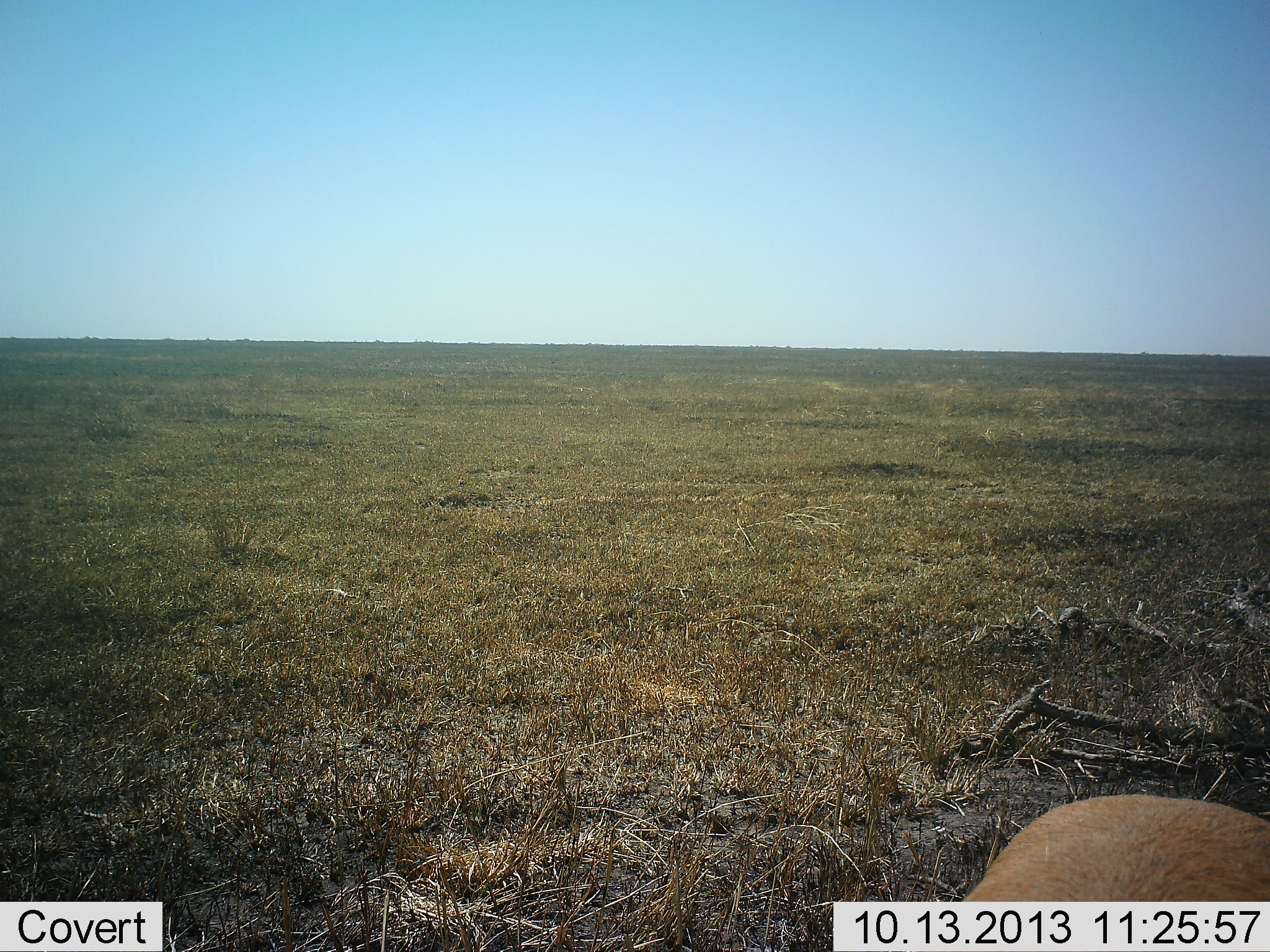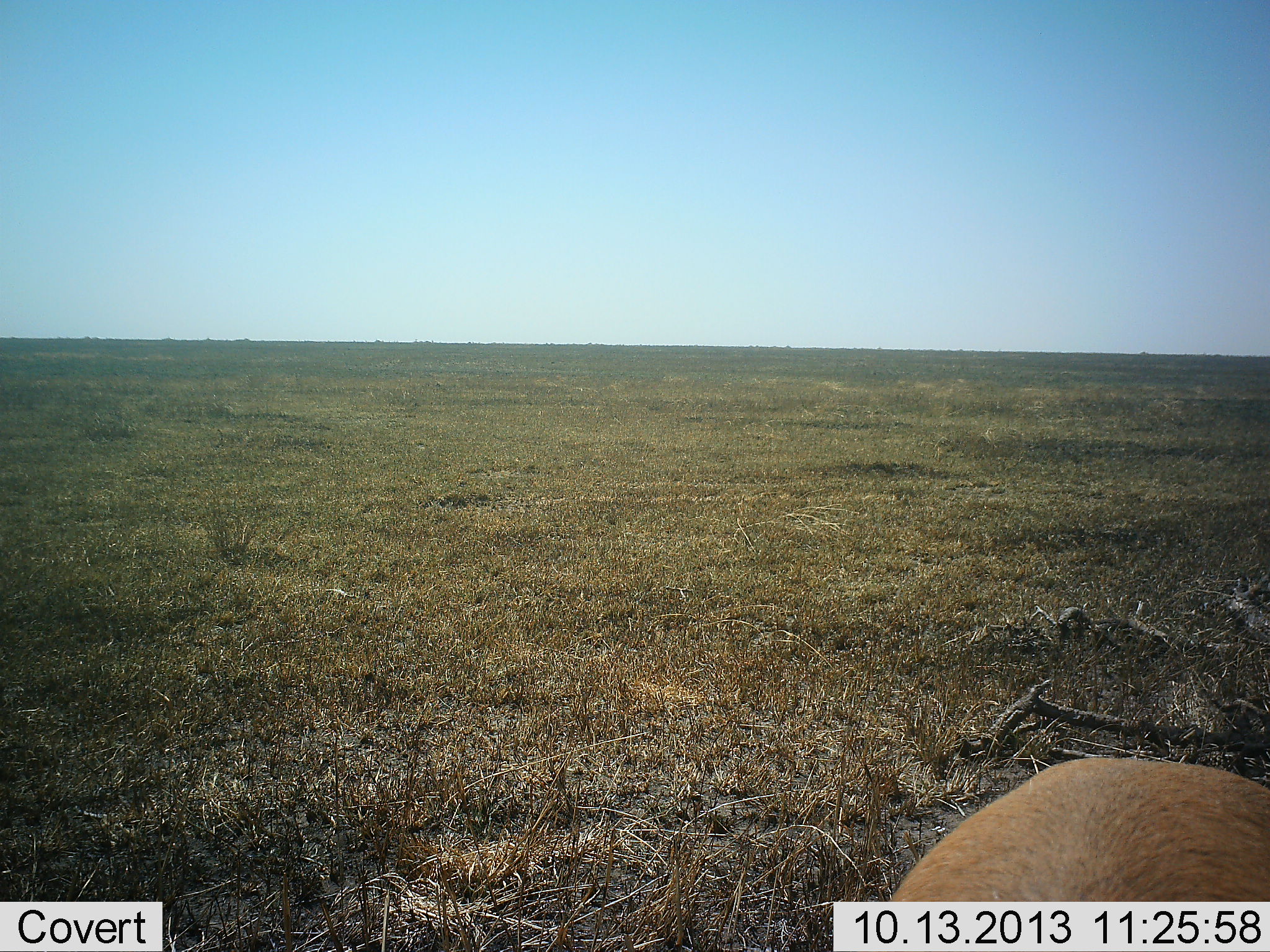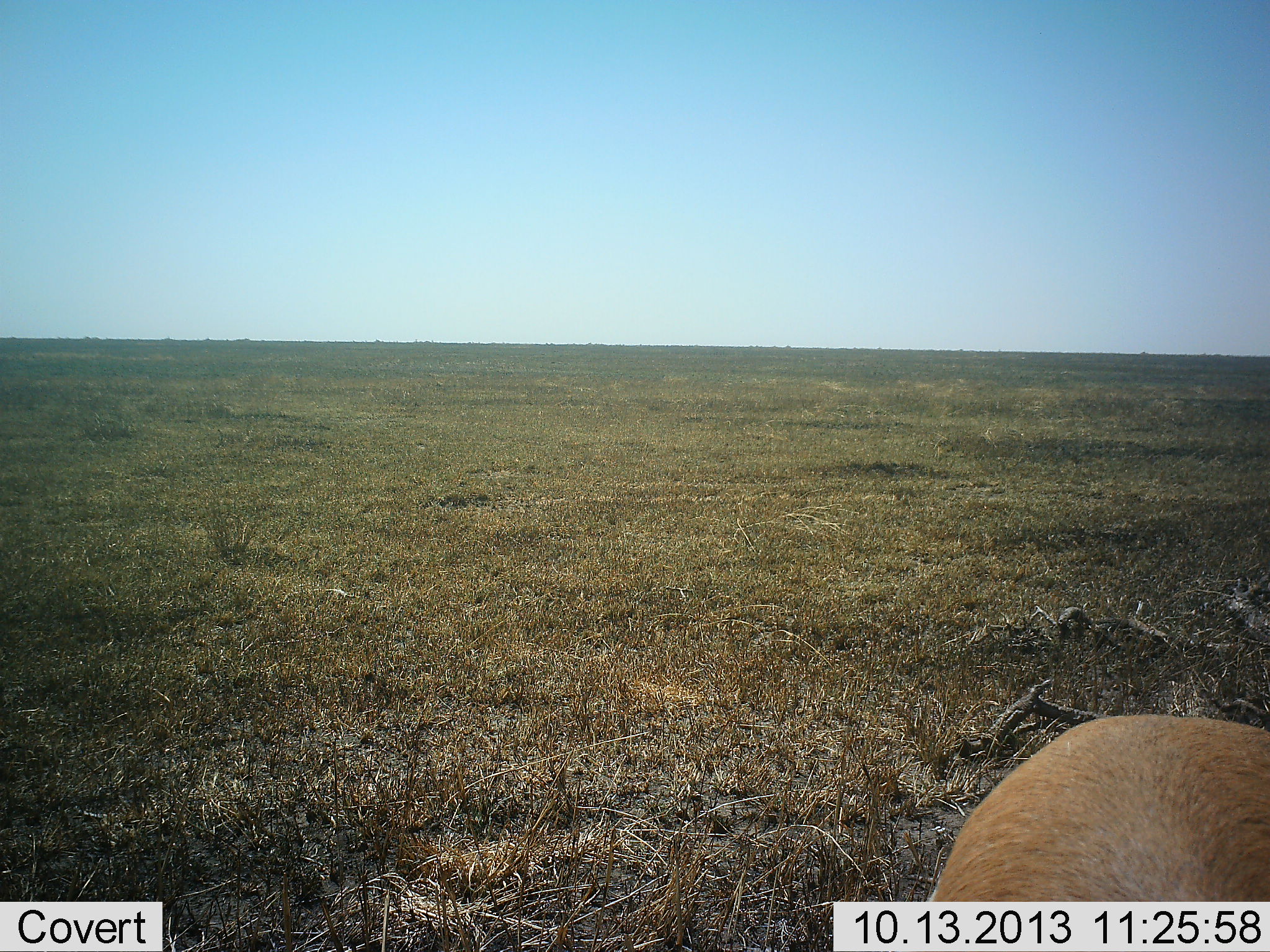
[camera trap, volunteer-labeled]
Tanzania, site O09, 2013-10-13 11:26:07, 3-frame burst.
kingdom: Animalia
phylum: Chordata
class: Mammalia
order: Artiodactyla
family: Bovidae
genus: Eudorcas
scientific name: Eudorcas thomsonii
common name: thomson's gazelle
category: gazellethomsons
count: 1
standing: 57%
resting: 14%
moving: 43%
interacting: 0%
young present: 0%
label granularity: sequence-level